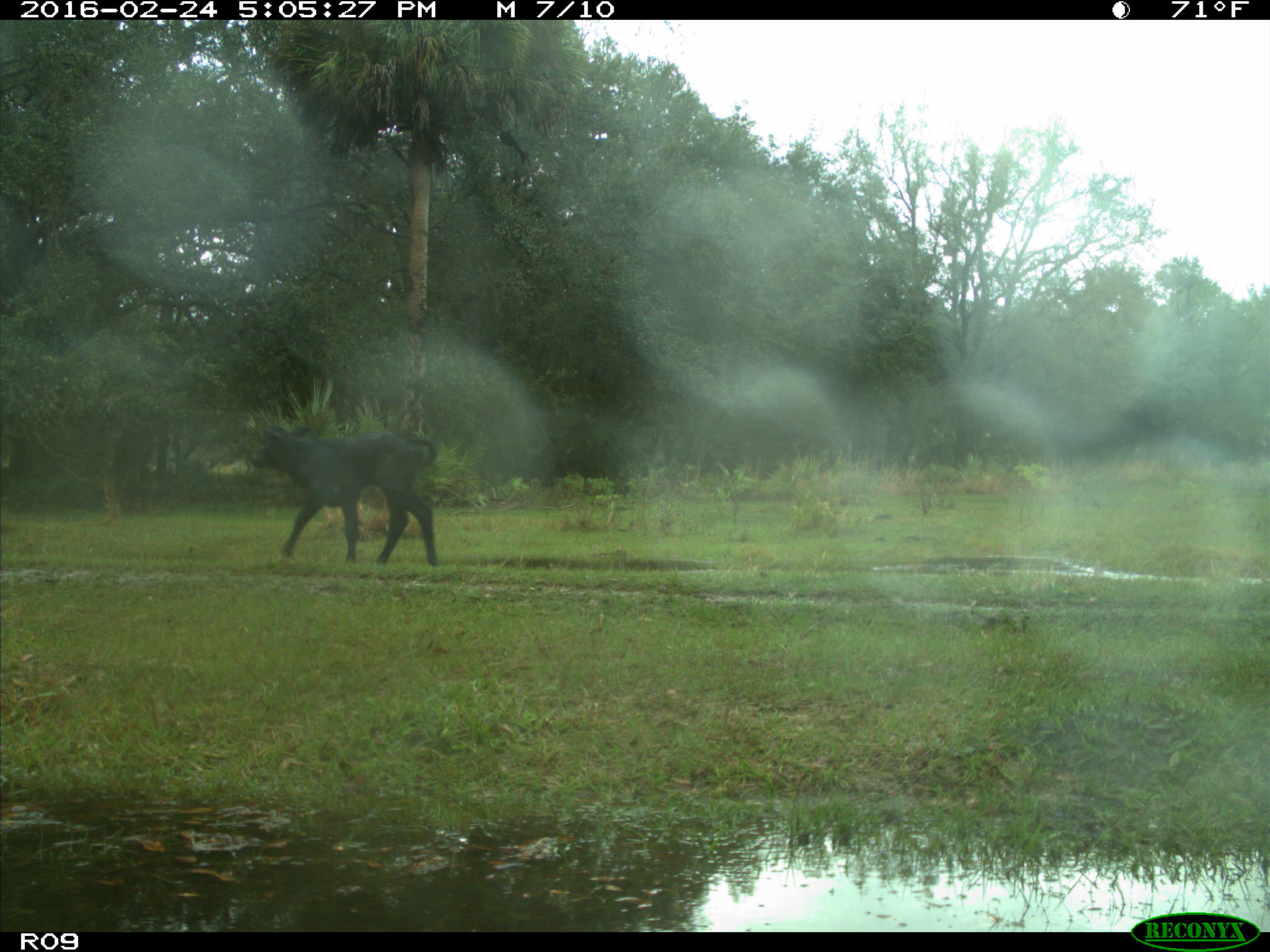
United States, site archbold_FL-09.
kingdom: Animalia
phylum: Chordata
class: Mammalia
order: Artiodactyla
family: Bovidae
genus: Bos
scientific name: Bos taurus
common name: domestic cow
Bos taurus (domestic cow).